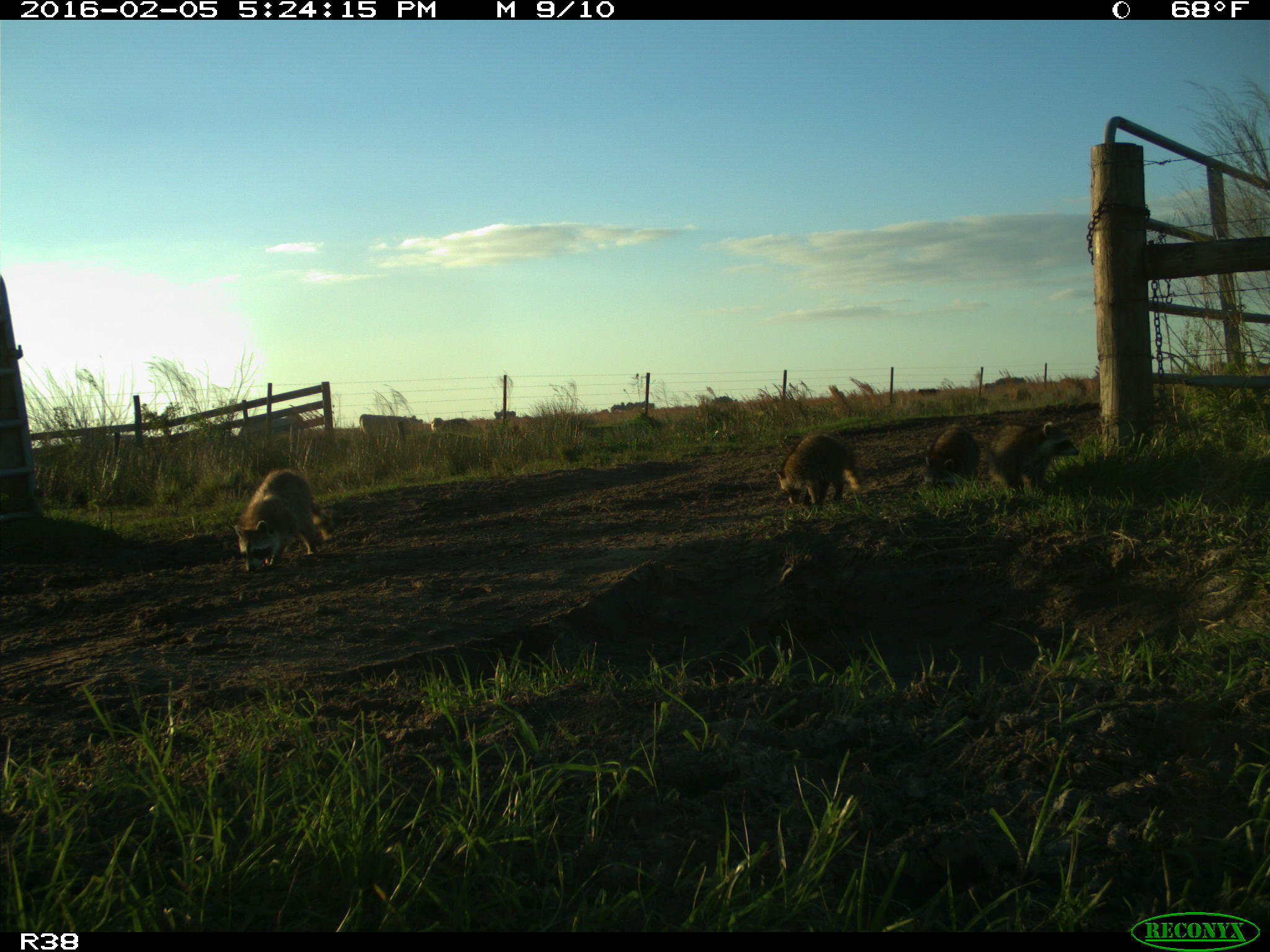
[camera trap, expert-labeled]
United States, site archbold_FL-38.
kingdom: Animalia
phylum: Chordata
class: Mammalia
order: Carnivora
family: Procyonidae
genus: Procyon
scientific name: Procyon lotor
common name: common raccoon